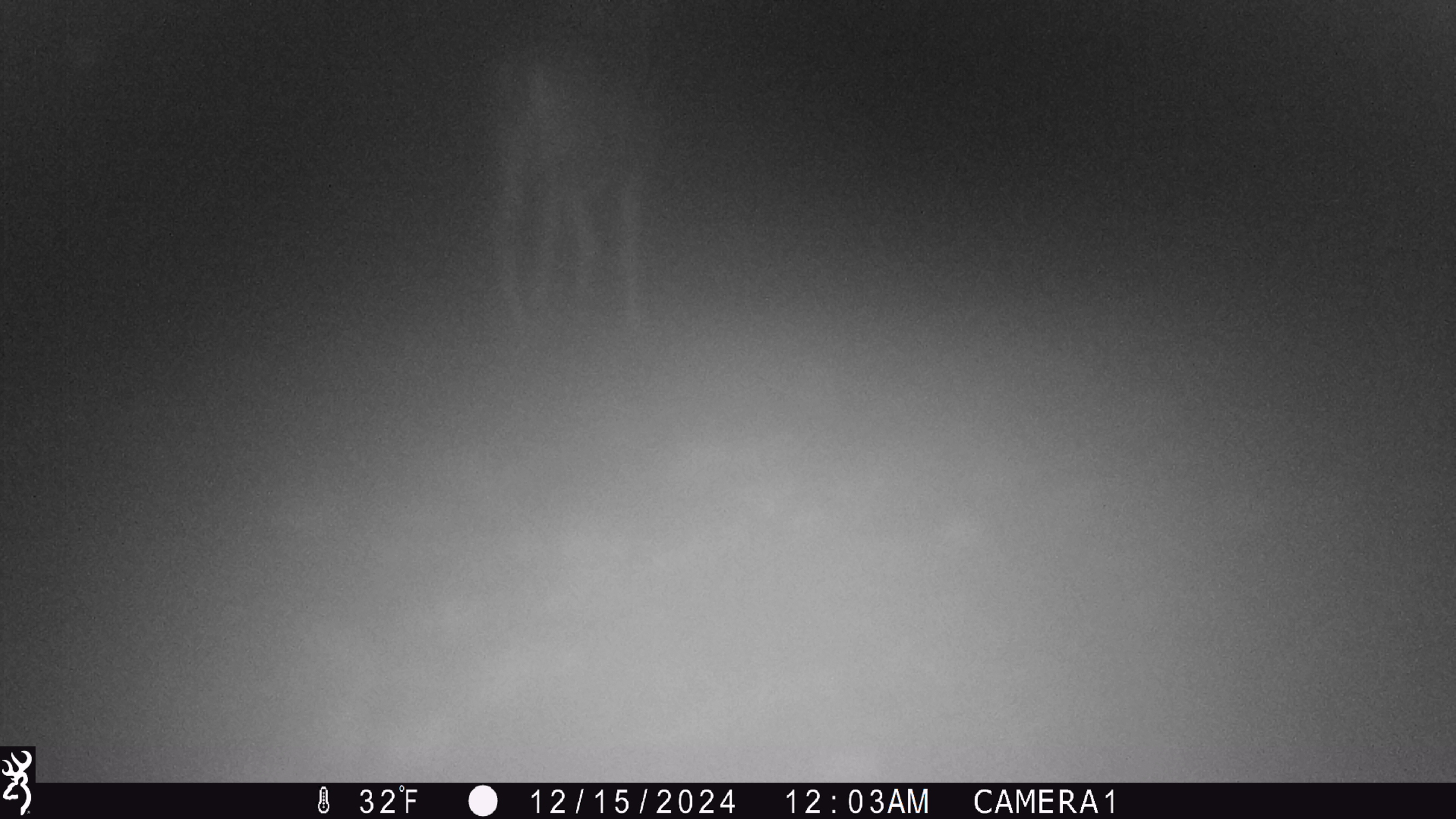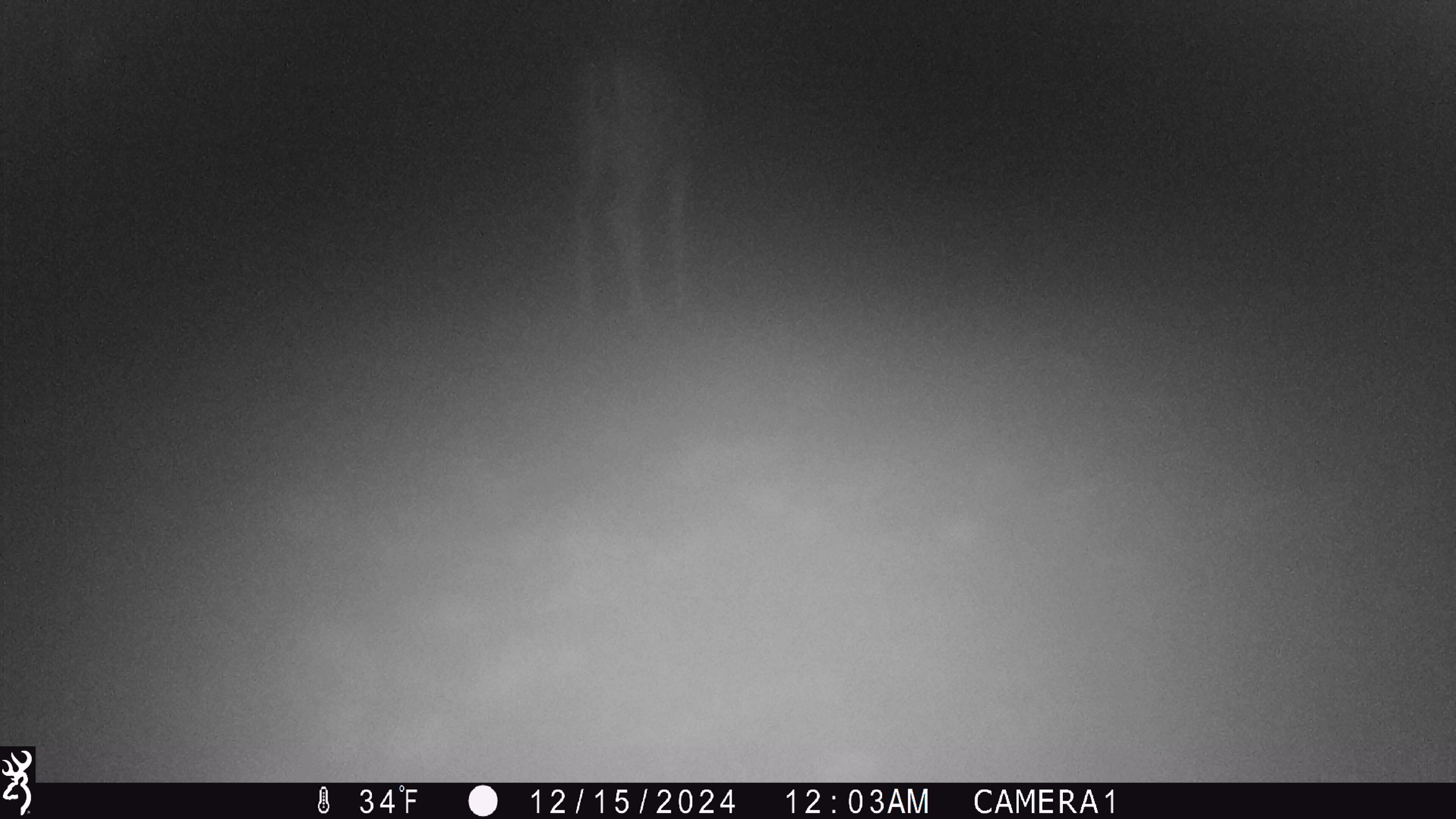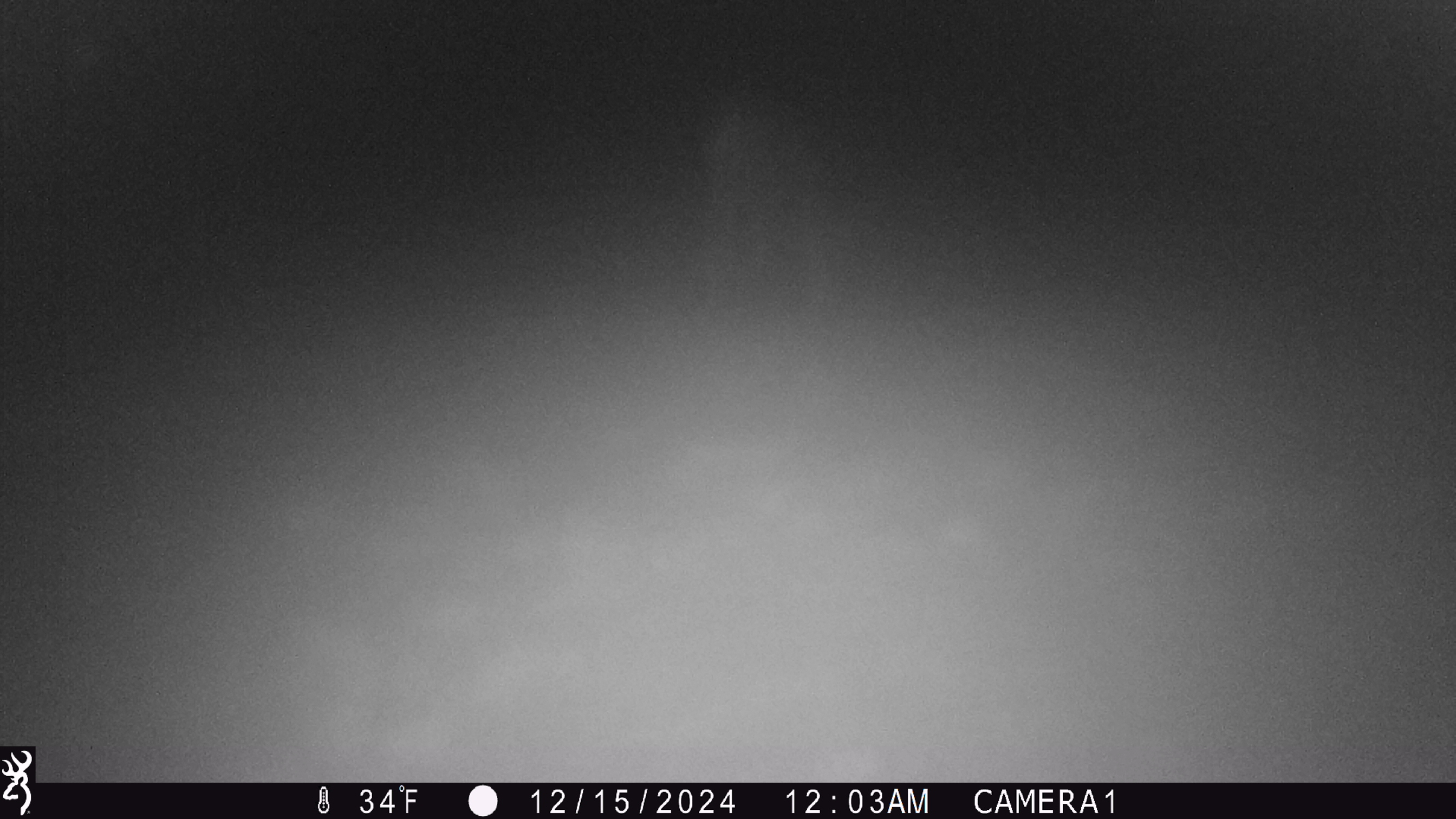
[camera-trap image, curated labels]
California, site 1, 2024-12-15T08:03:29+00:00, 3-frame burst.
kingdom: Animalia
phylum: Chordata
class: Mammalia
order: Artiodactyla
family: Cervidae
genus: Odocoileus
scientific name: Odocoileus hemionus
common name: mule deer